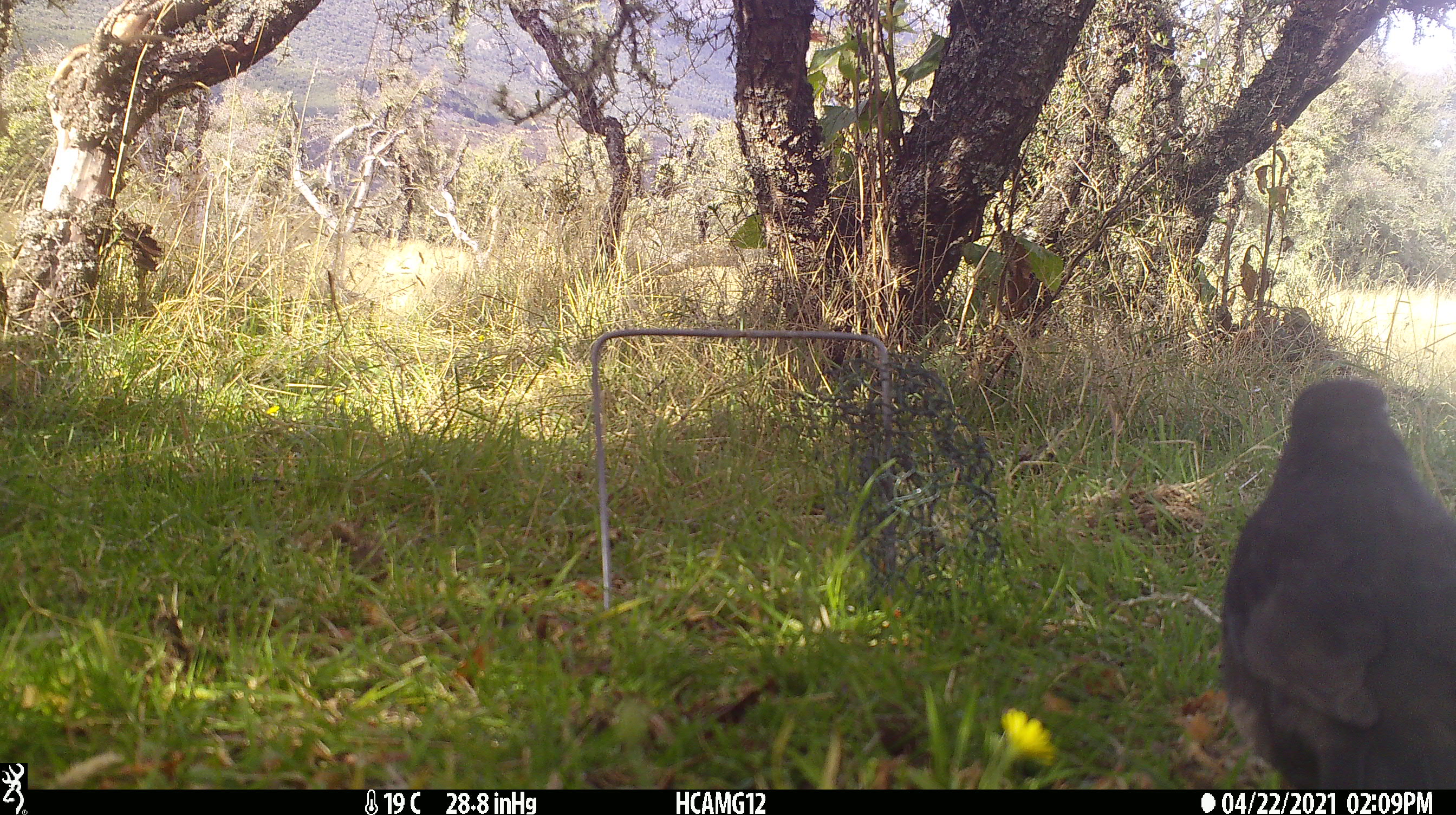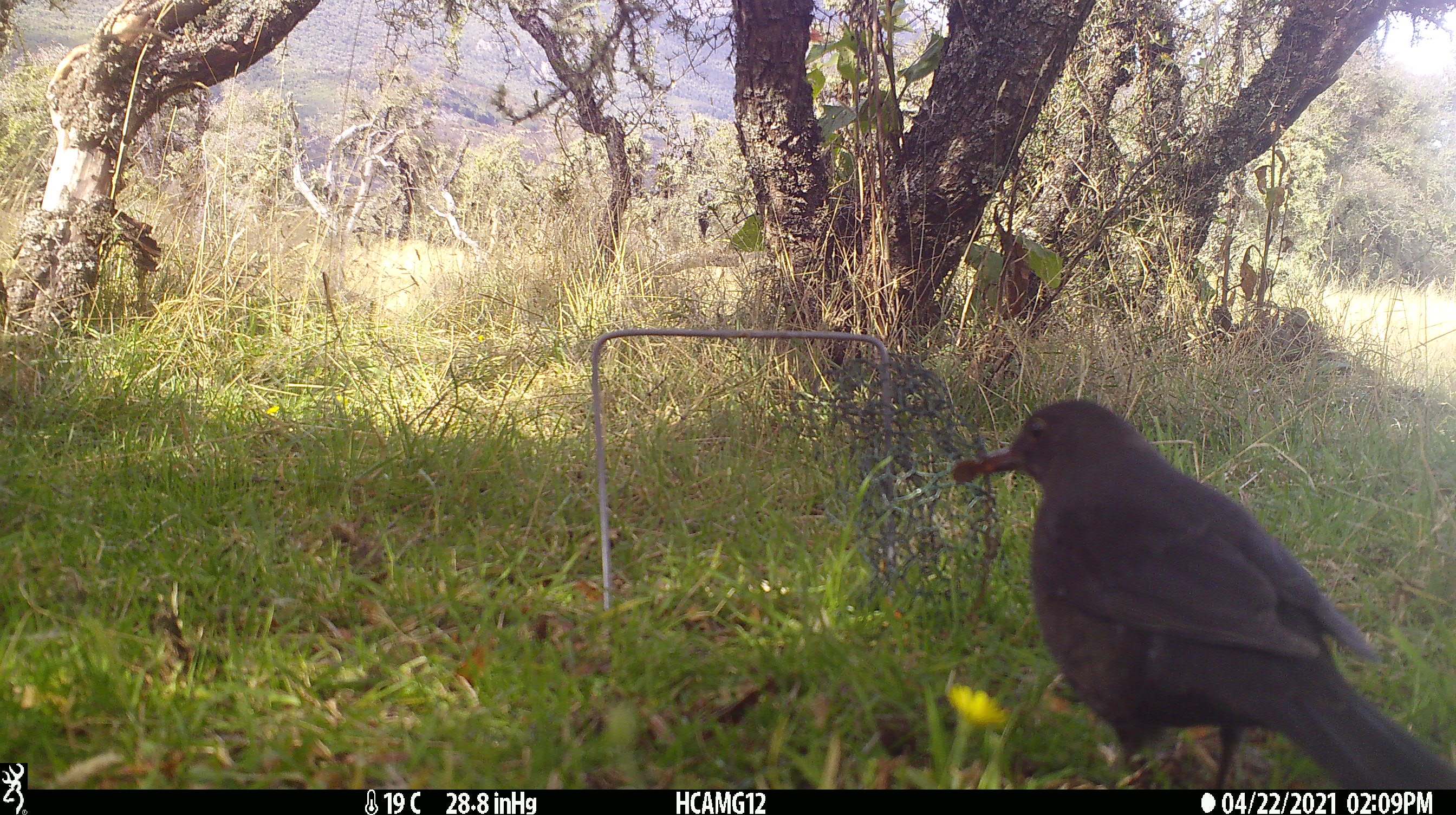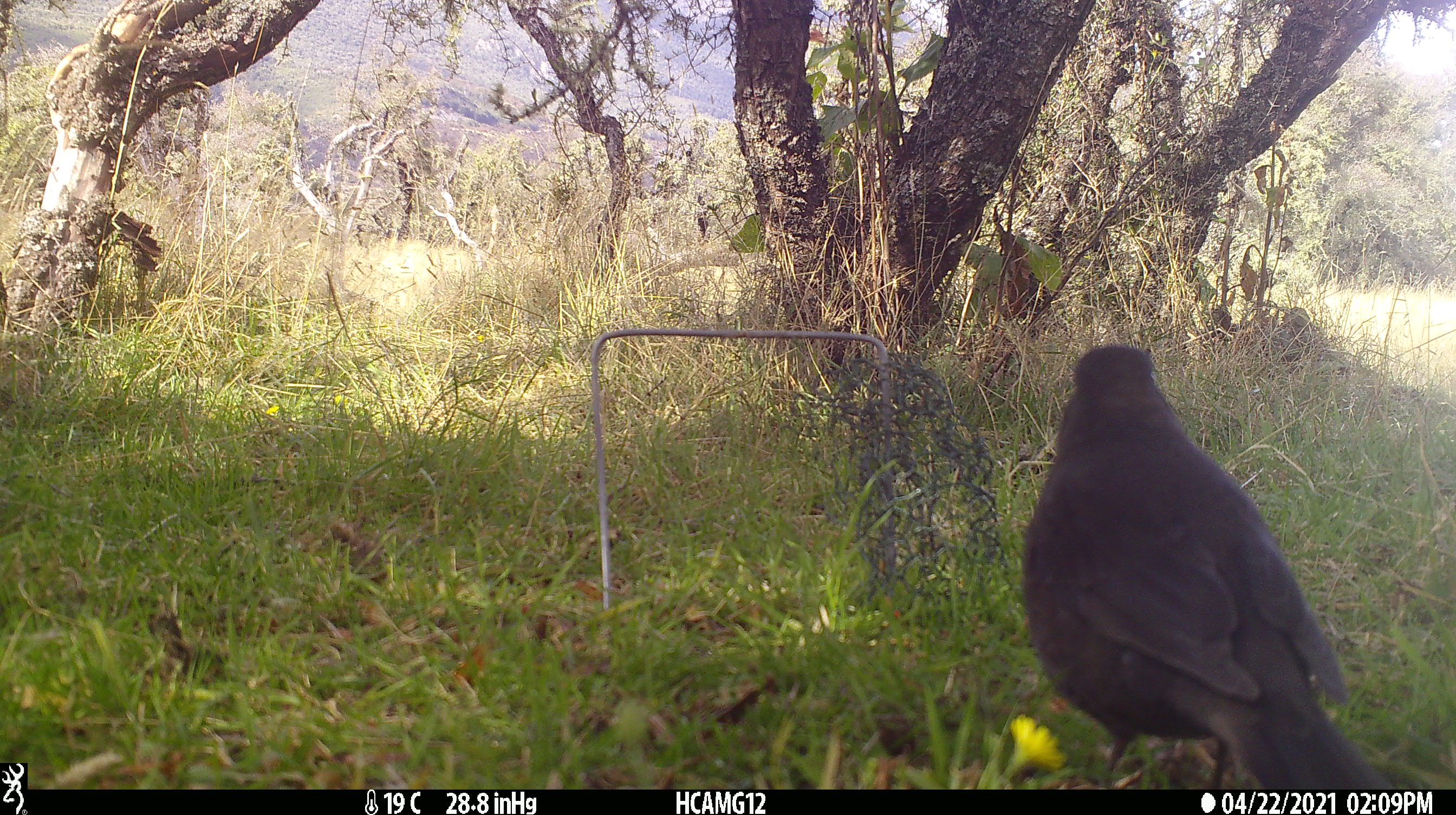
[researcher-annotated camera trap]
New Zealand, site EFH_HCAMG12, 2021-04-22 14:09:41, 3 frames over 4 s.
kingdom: Animalia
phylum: Chordata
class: Aves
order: Passeriformes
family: Turdidae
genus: Turdus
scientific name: Turdus merula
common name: eurasian blackbird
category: blackbird